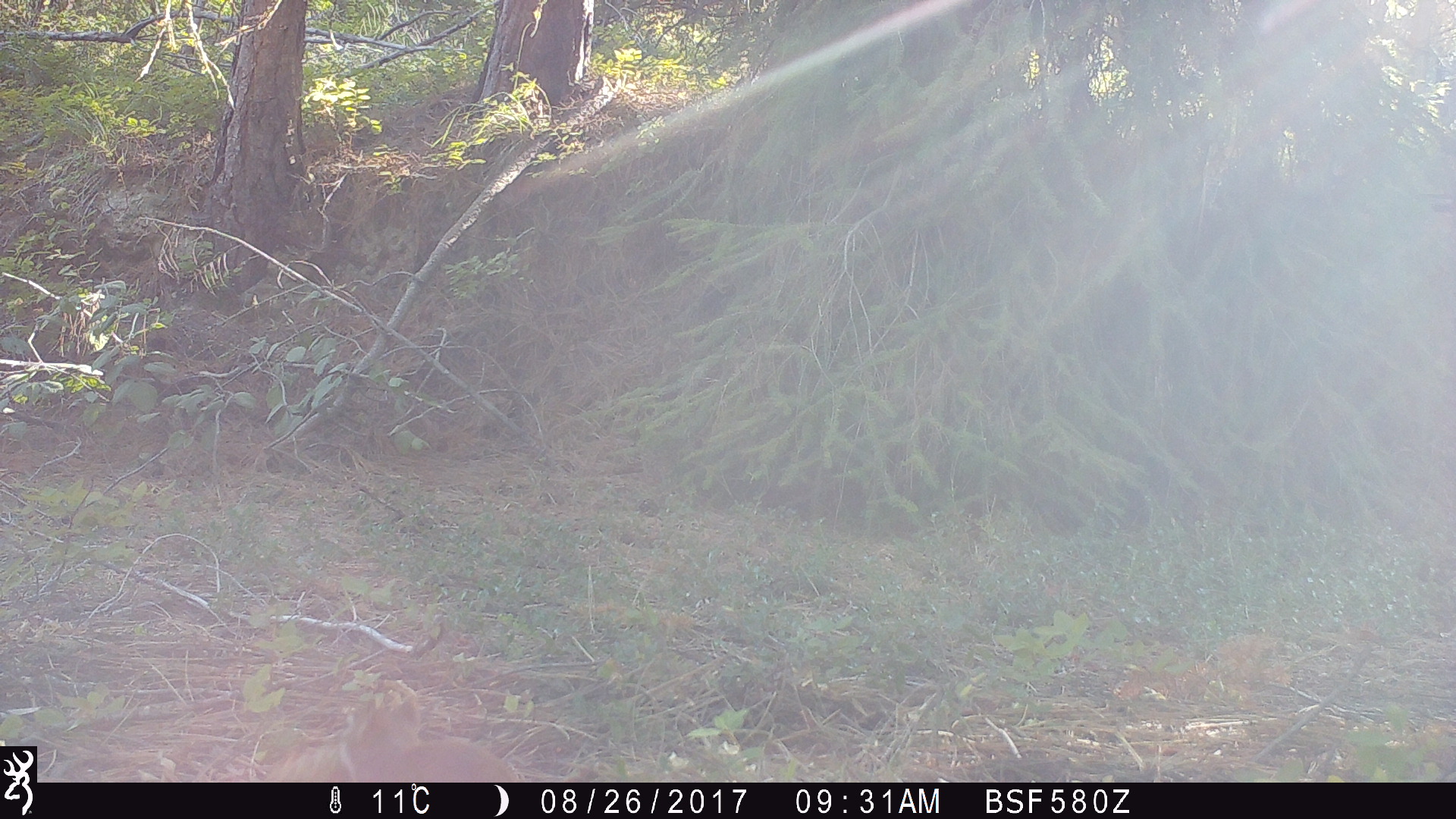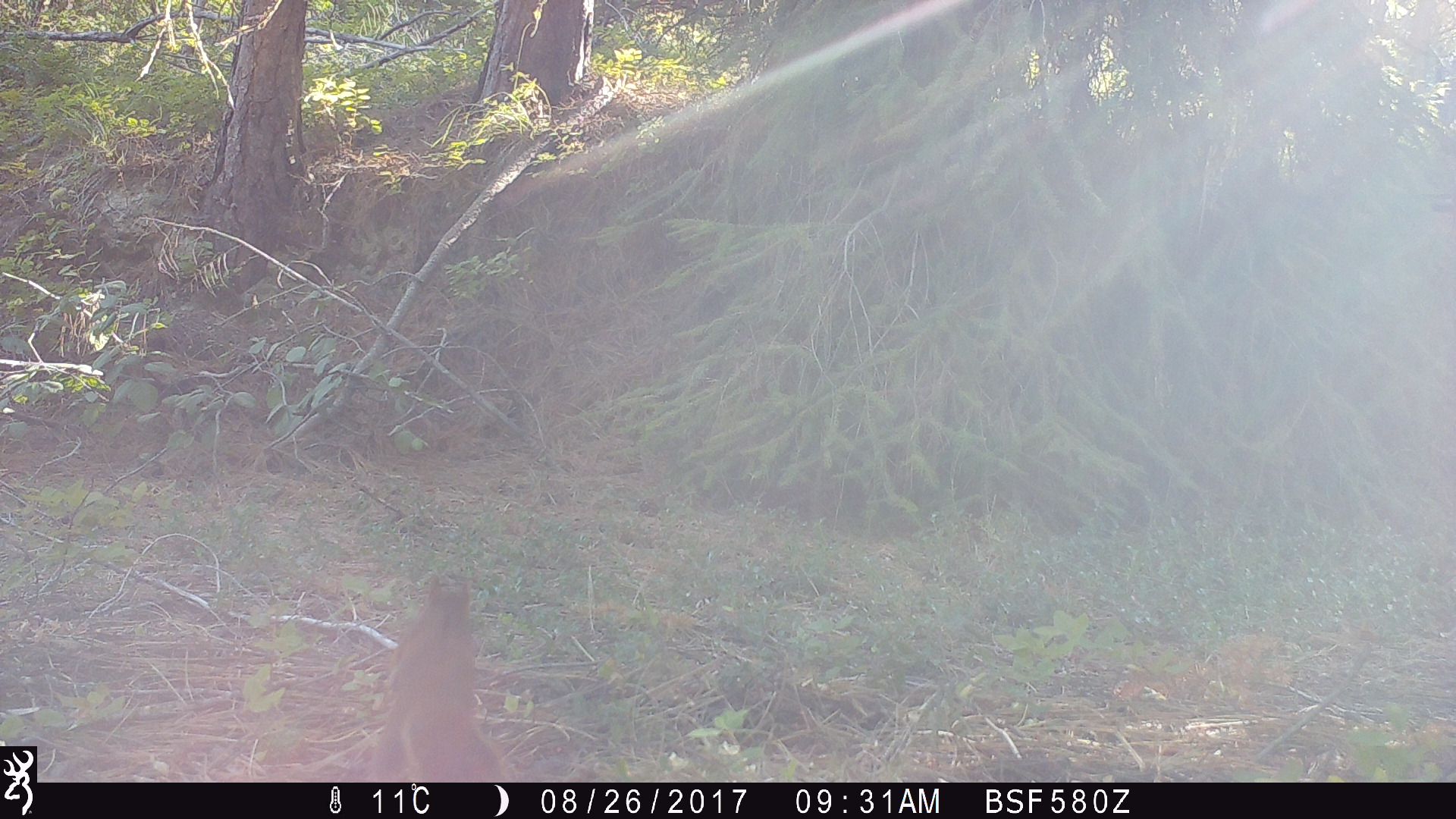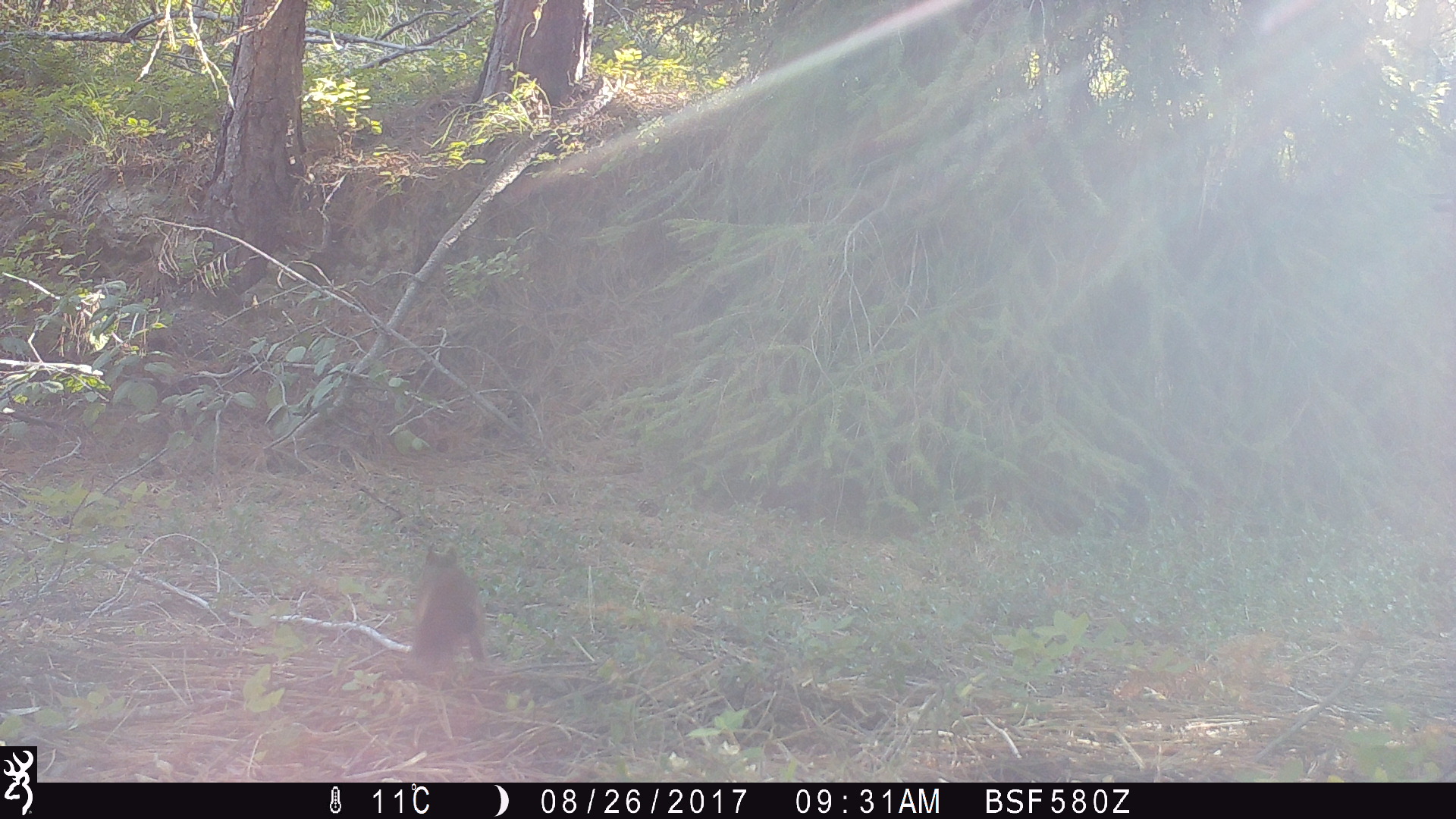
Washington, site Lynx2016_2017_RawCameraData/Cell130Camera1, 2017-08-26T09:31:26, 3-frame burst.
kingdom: Animalia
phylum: Chordata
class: Mammalia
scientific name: Mammalia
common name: small mammal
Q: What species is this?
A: Small mammal (Mammalia).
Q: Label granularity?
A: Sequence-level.